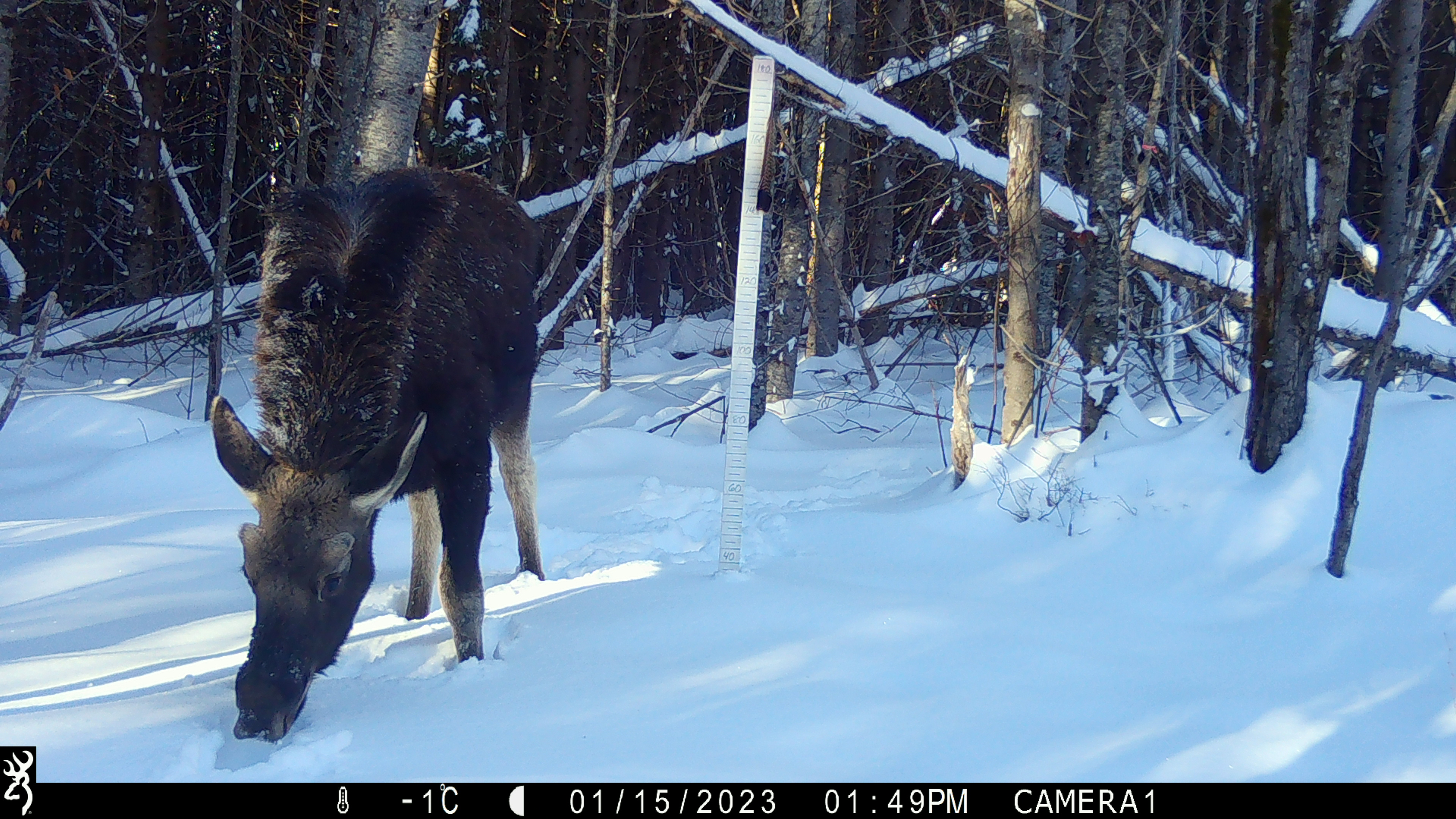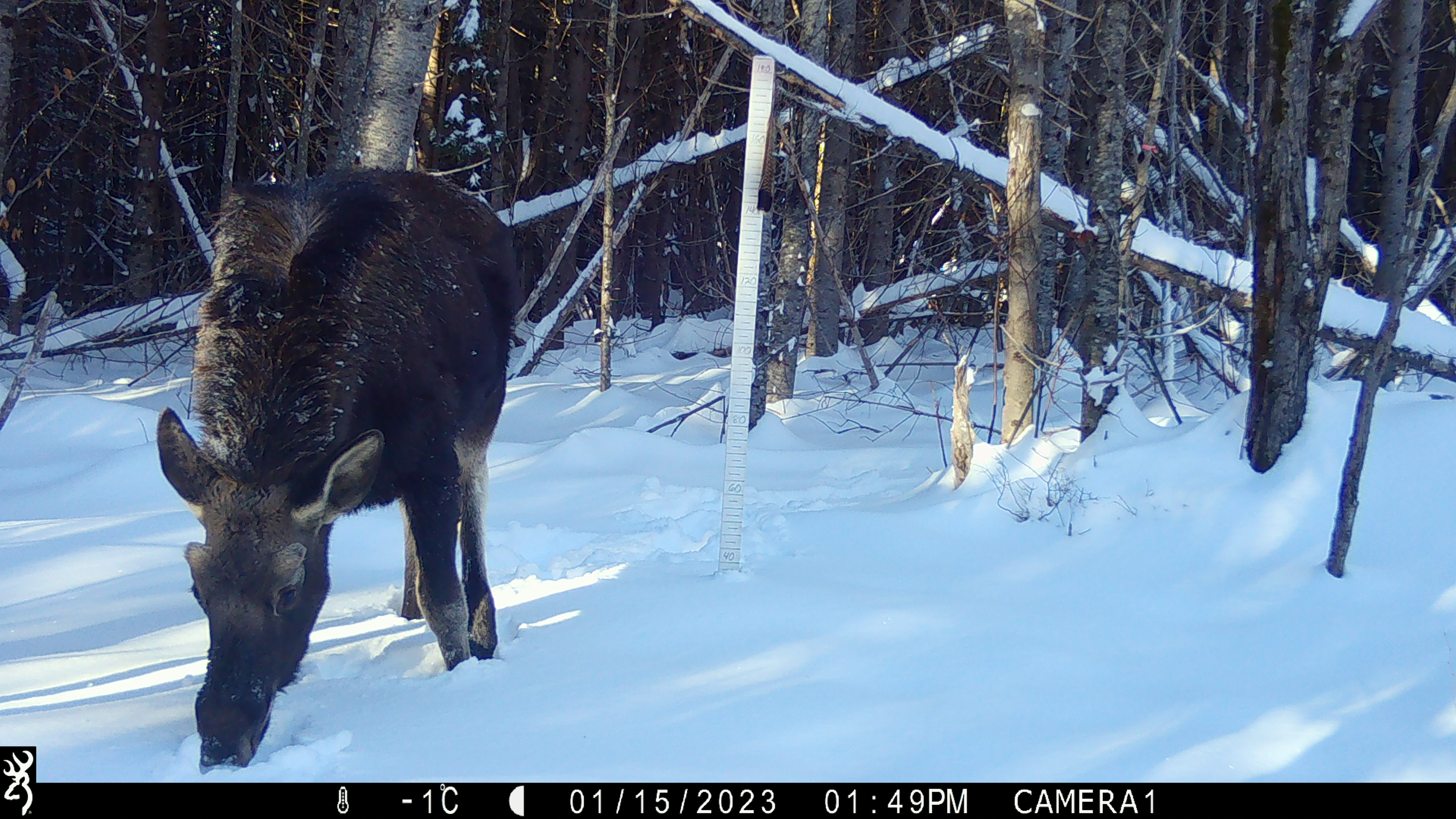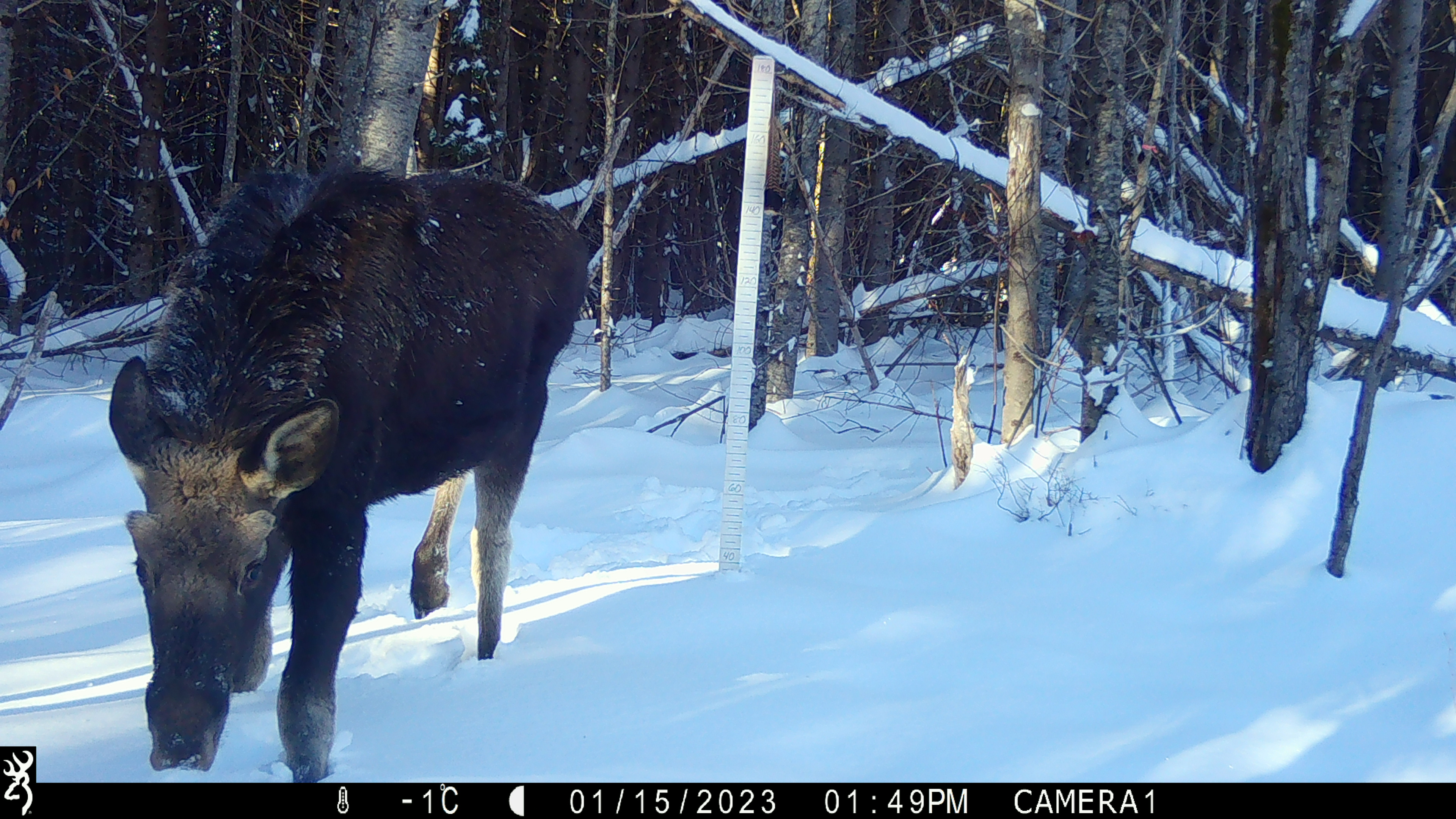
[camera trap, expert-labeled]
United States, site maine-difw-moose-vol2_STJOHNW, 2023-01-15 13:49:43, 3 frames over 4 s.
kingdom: Animalia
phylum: Chordata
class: Mammalia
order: Artiodactyla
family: Cervidae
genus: Alces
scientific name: Alces alces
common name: moose